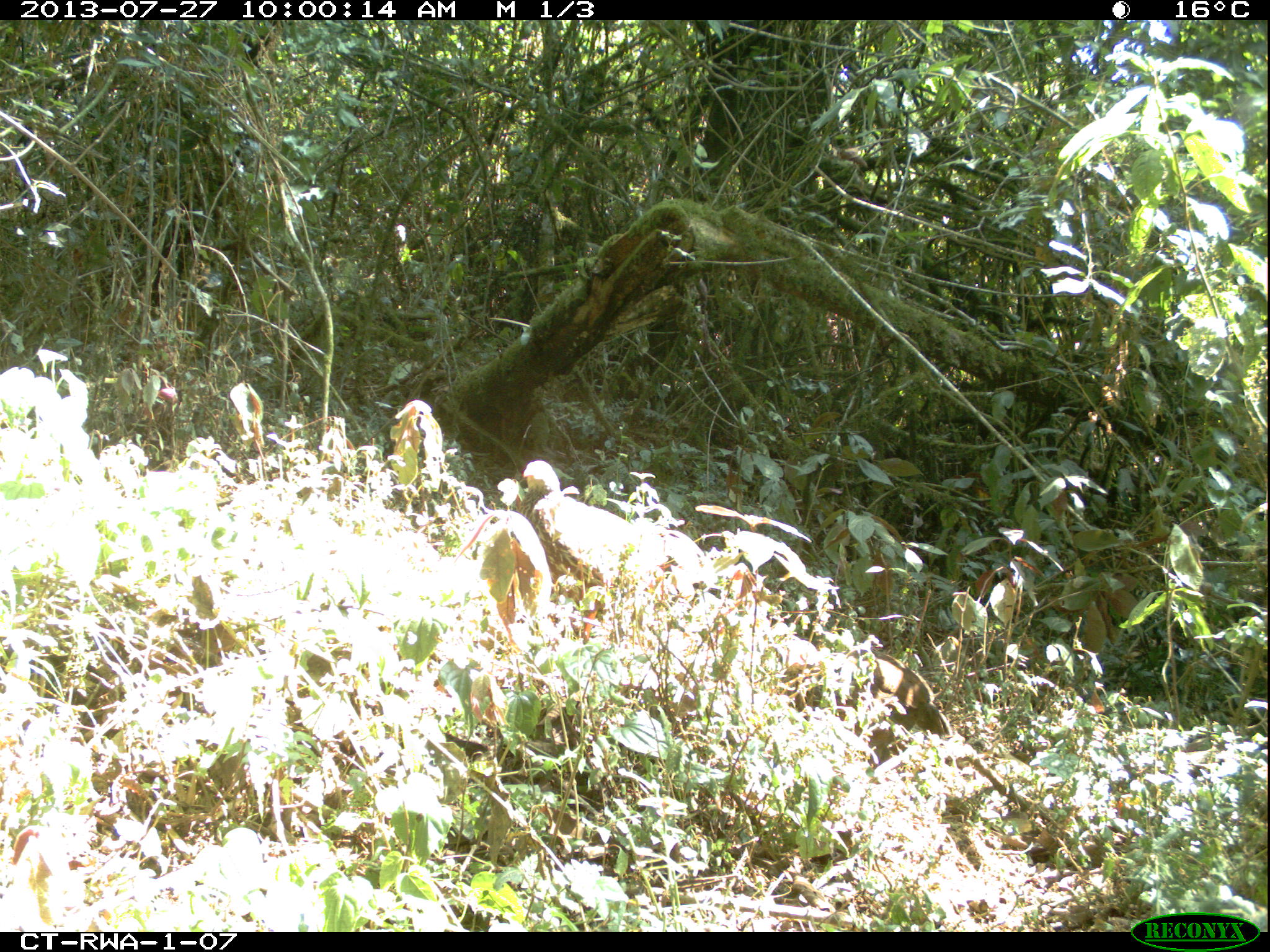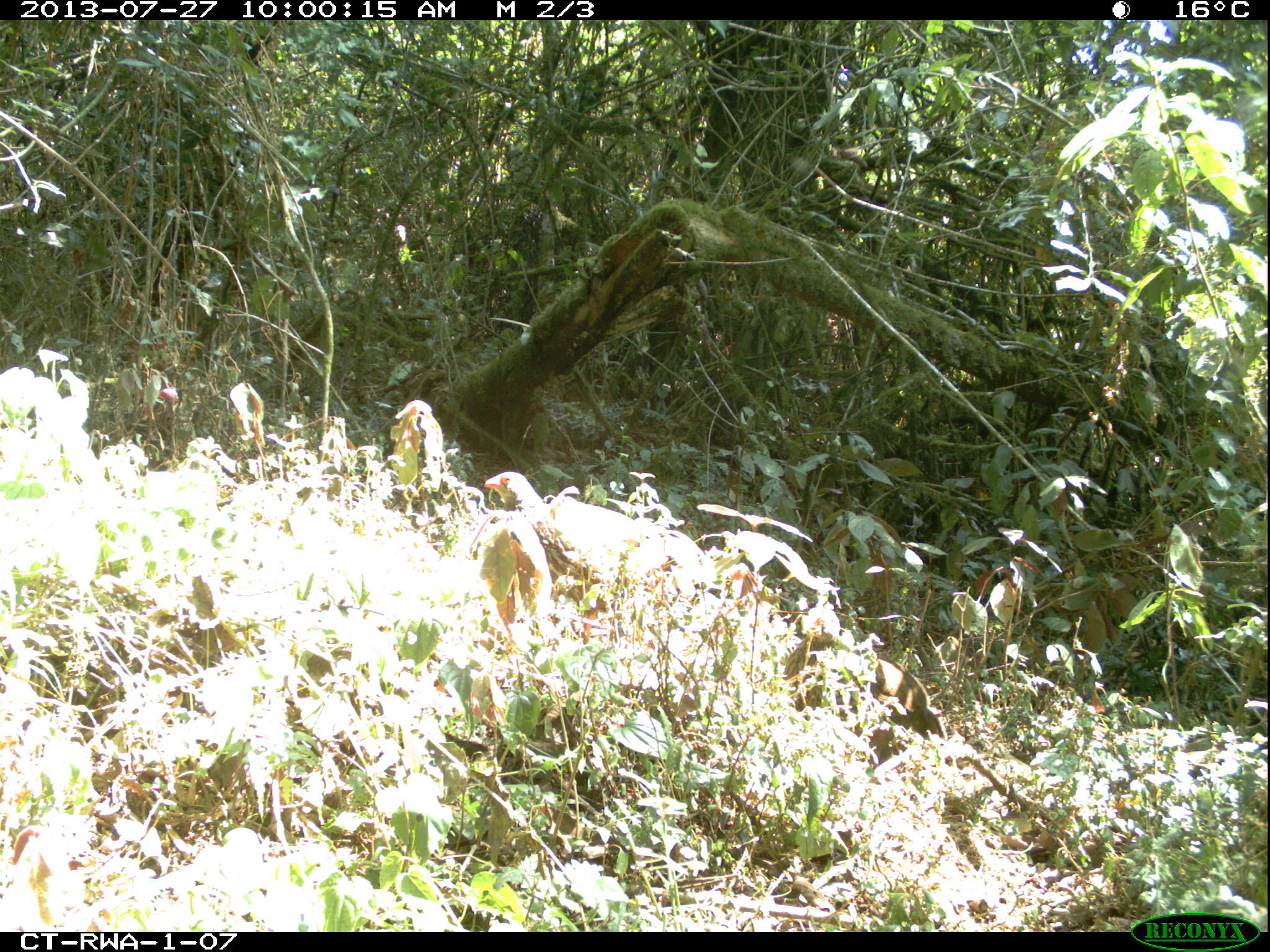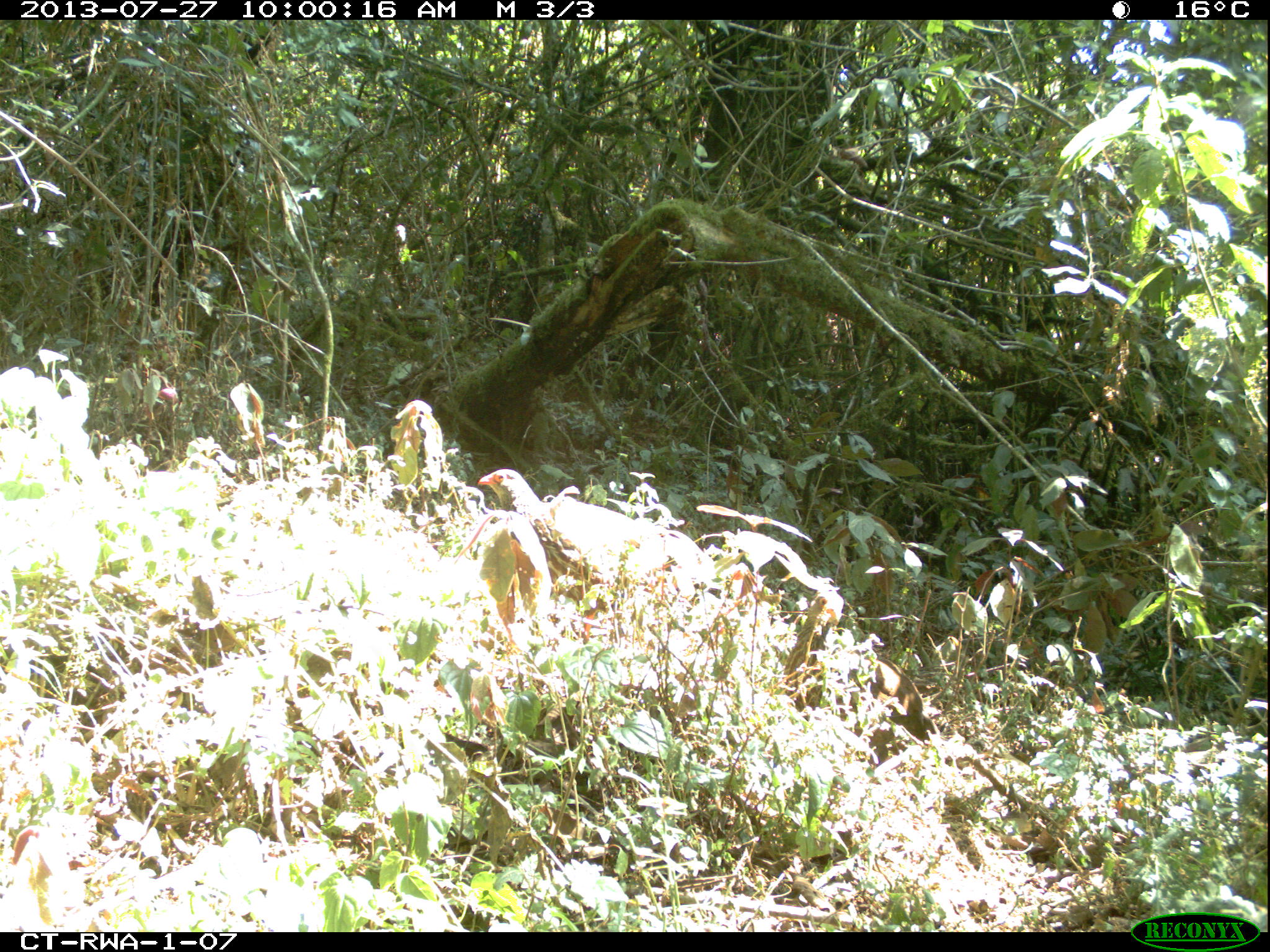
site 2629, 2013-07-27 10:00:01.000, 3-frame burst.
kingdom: Animalia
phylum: Chordata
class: Aves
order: Galliformes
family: Phasianidae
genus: Pternistis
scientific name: Pternistis nobilis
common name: handsome francolin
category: francolinus nobilis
Francolinus nobilis (handsome francolin) (Pternistis nobilis), count 2.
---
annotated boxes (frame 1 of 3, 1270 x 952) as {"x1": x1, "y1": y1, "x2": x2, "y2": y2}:
francolinus nobilis: {"x1": 518, "y1": 460, "x2": 651, "y2": 591}